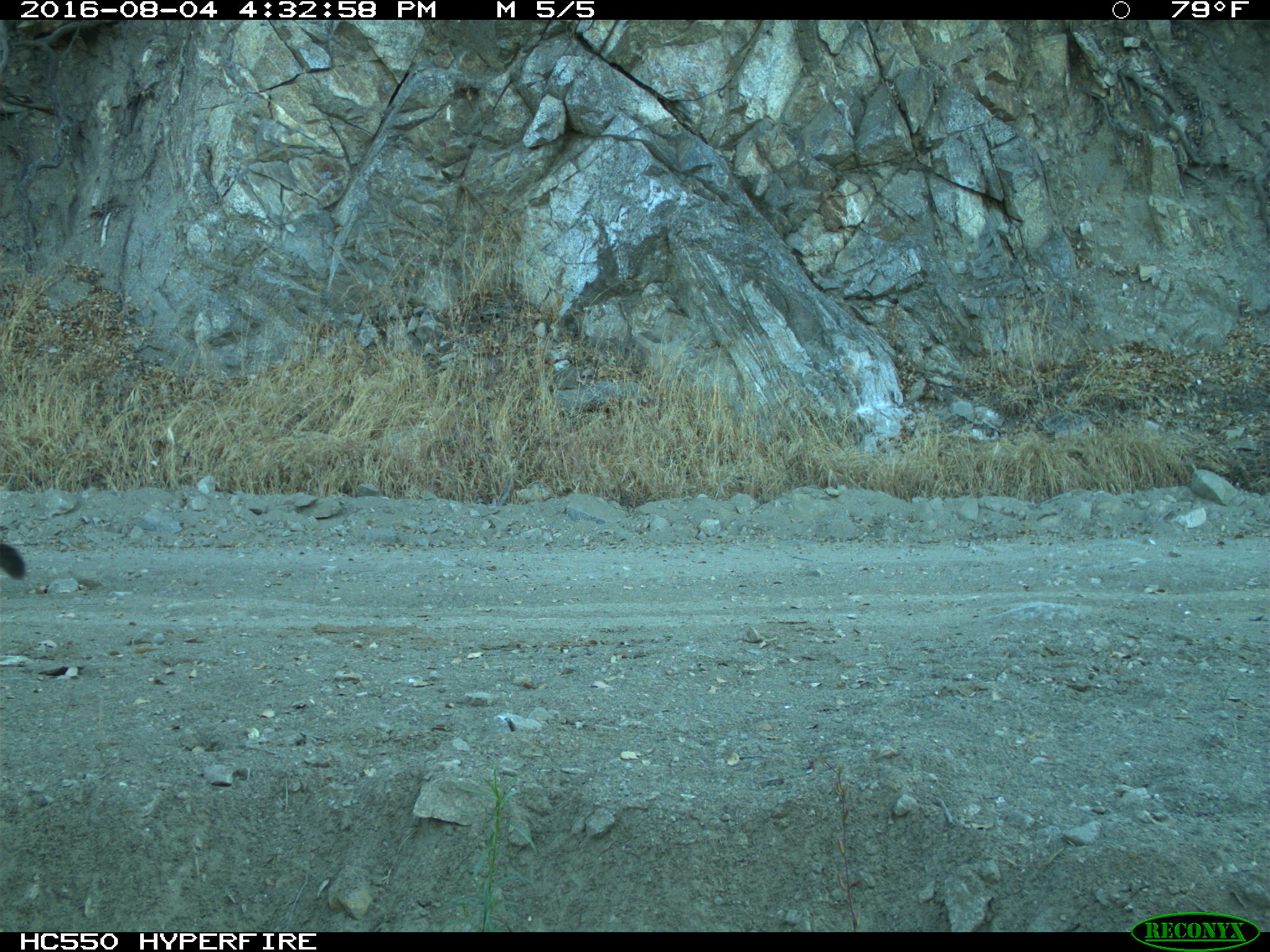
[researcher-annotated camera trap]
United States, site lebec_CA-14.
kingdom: Animalia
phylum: Chordata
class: Mammalia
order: Carnivora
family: Felidae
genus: Puma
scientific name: Puma concolor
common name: mountain lion